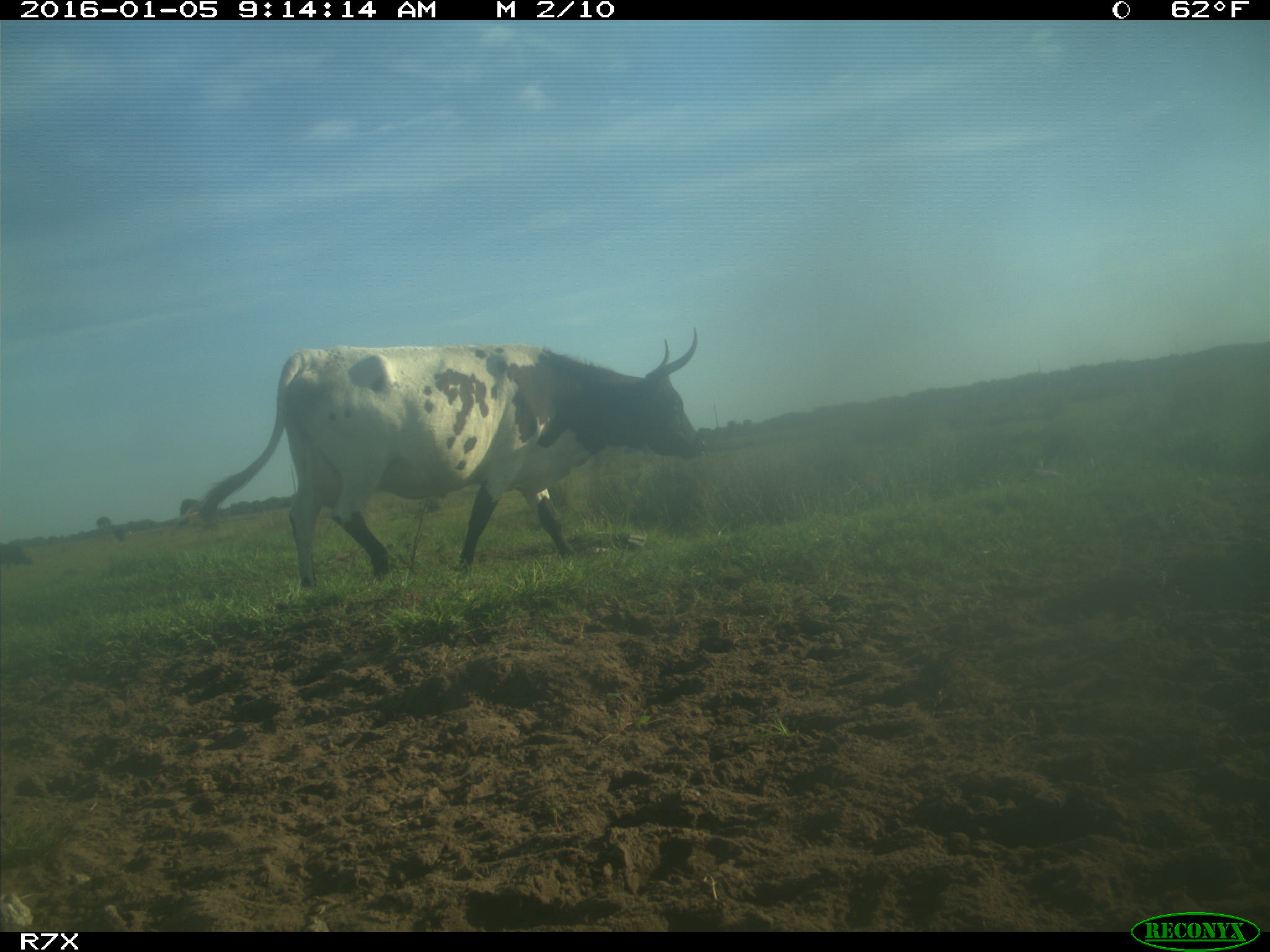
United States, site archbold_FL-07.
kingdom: Animalia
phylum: Chordata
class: Mammalia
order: Artiodactyla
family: Bovidae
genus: Bos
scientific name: Bos taurus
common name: domestic cow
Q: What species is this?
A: Bos taurus (domestic cow).